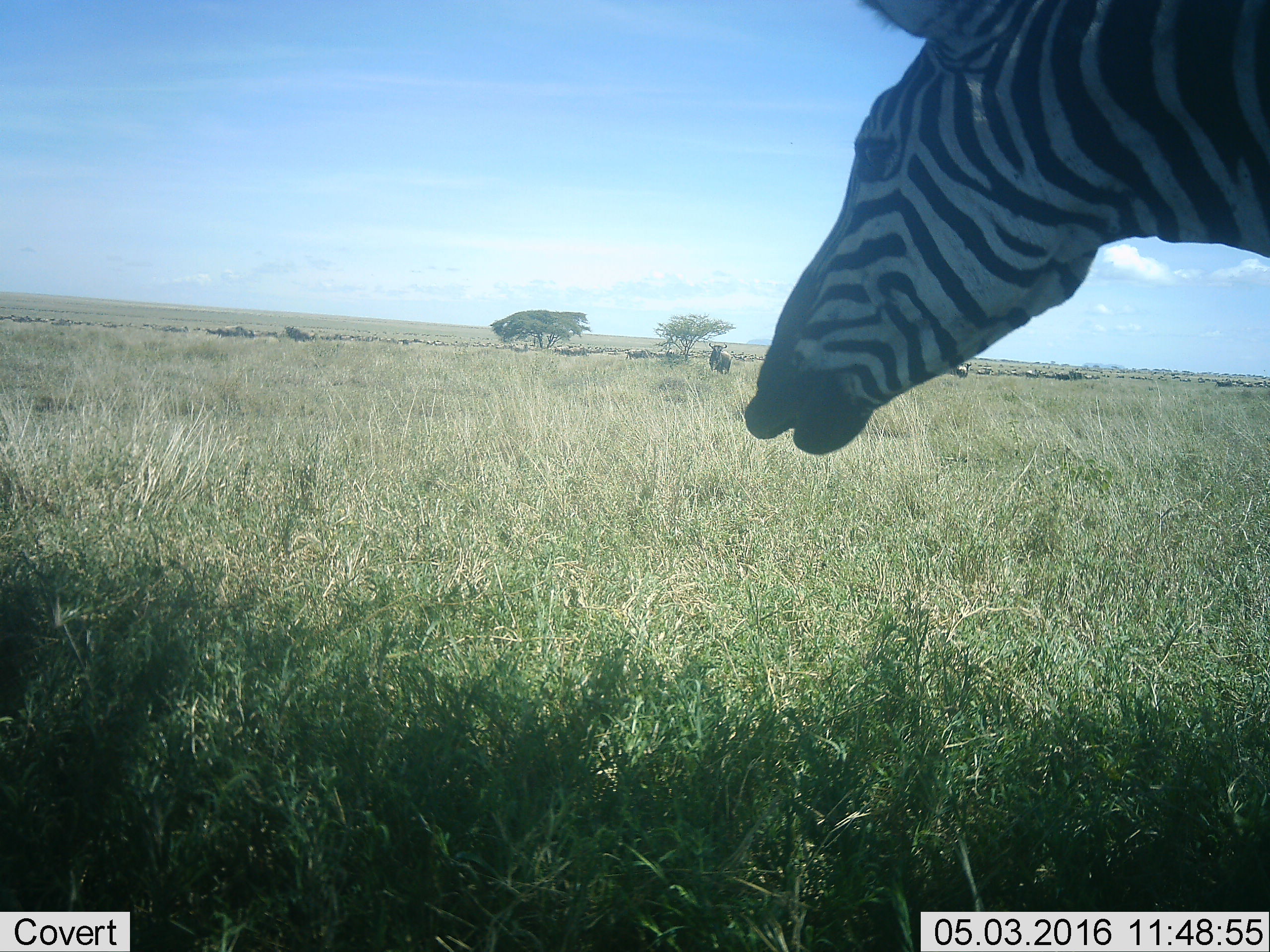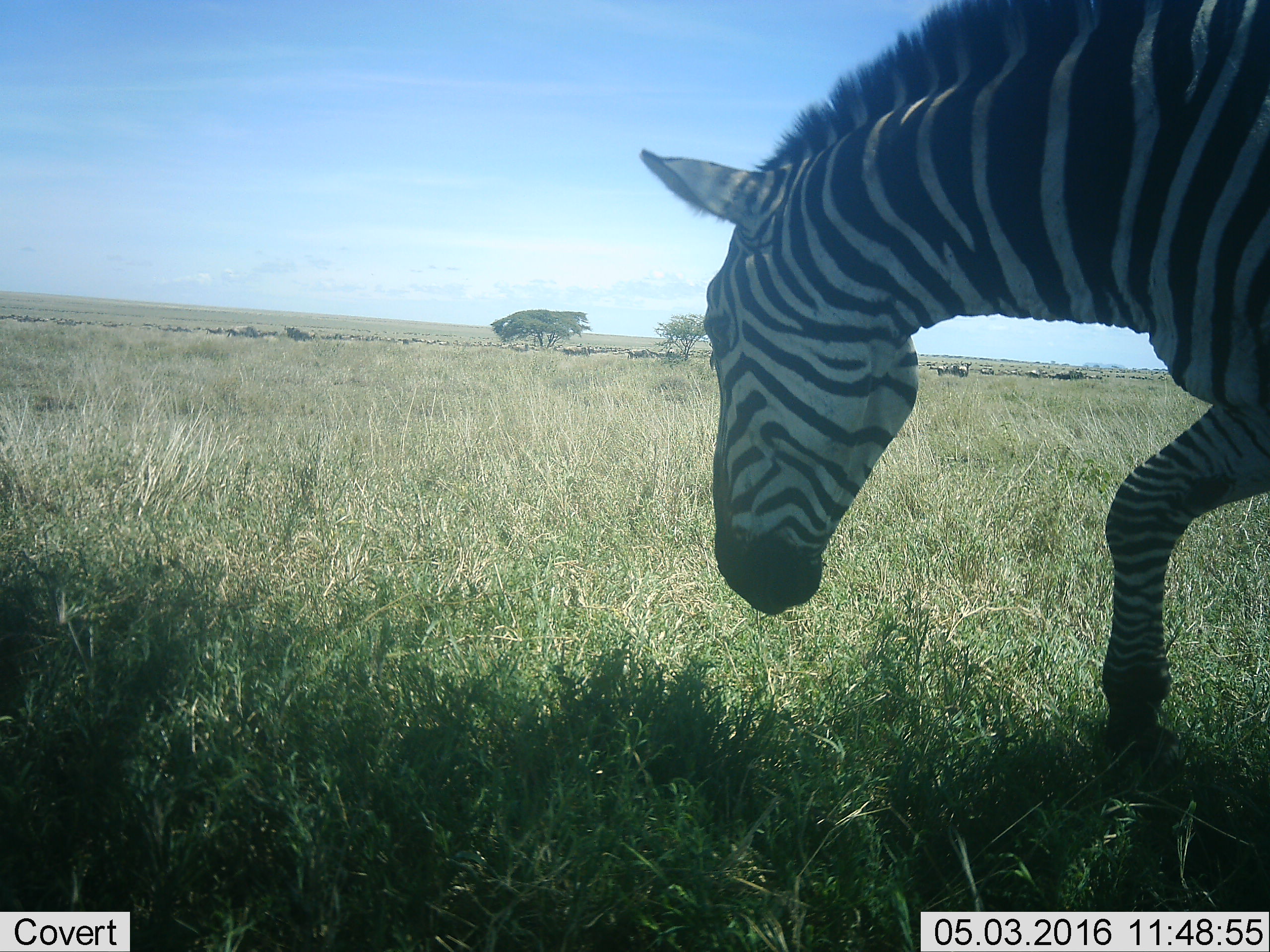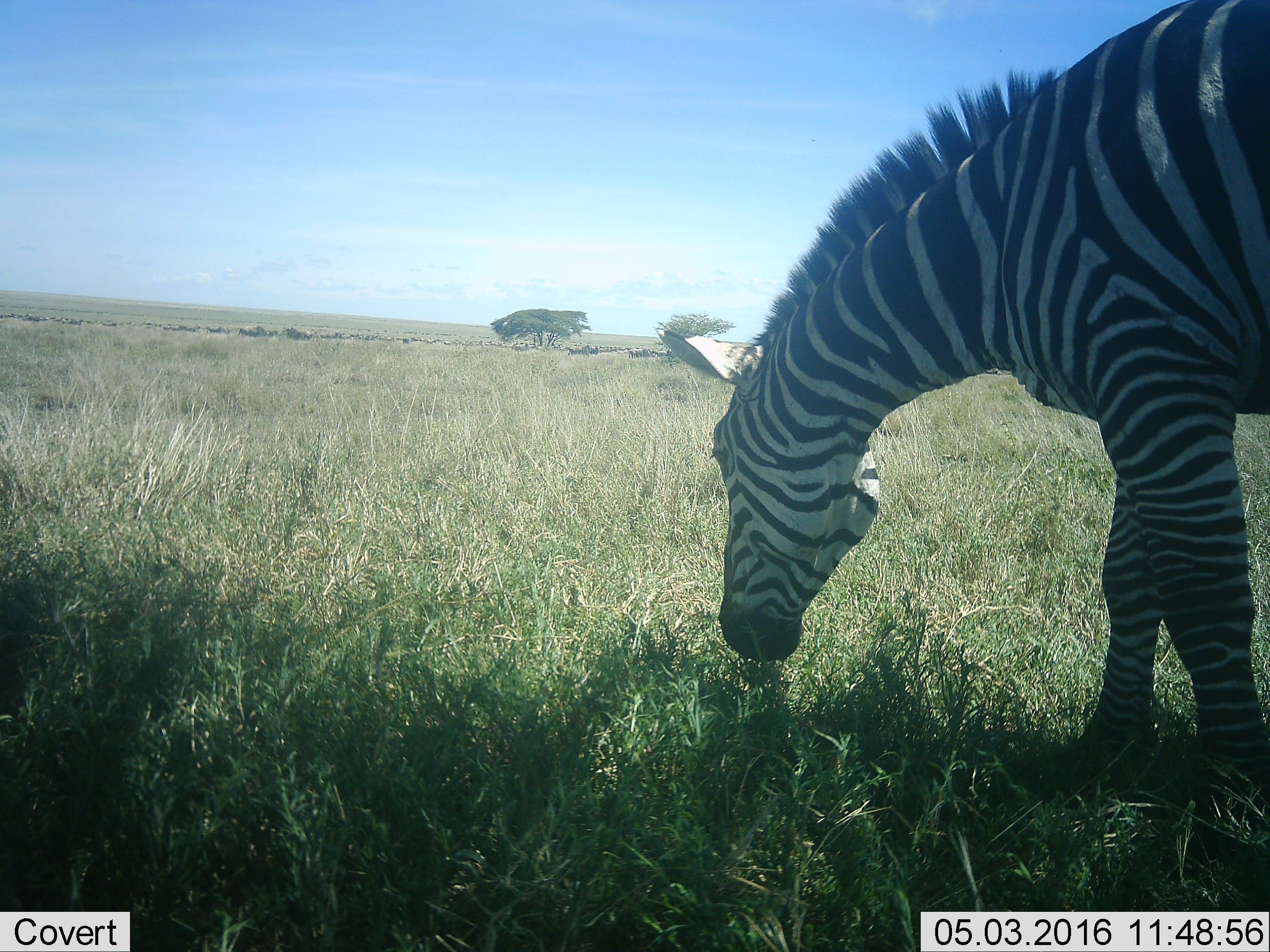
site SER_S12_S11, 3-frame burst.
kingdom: Animalia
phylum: Chordata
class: Mammalia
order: Perissodactyla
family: Equidae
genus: Equus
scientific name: Equus quagga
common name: plains zebra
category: zebraplains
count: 1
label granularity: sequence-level